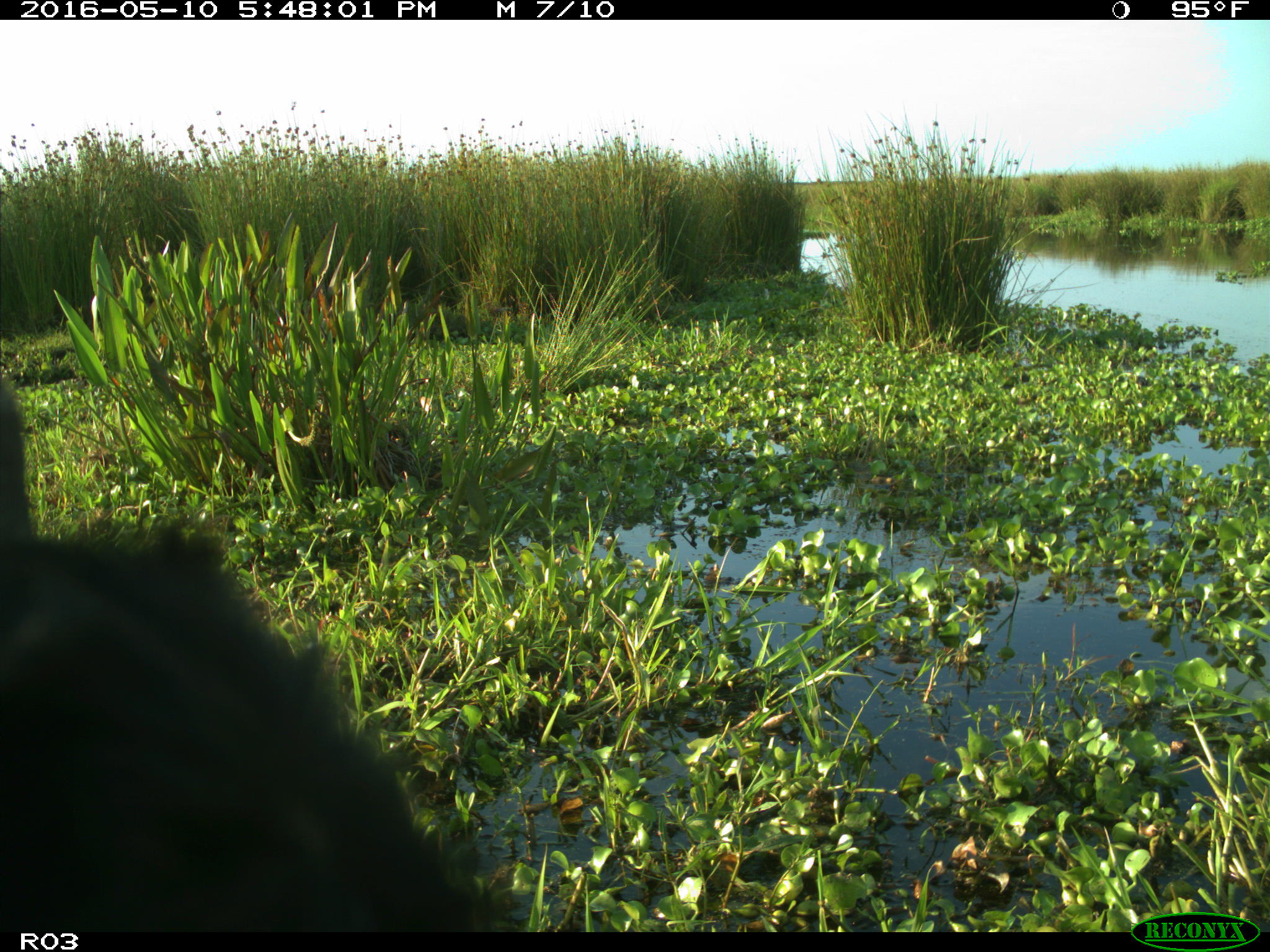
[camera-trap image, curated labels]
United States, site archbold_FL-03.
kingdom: Animalia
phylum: Chordata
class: Mammalia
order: Artiodactyla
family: Bovidae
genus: Bos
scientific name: Bos taurus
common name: domestic cow